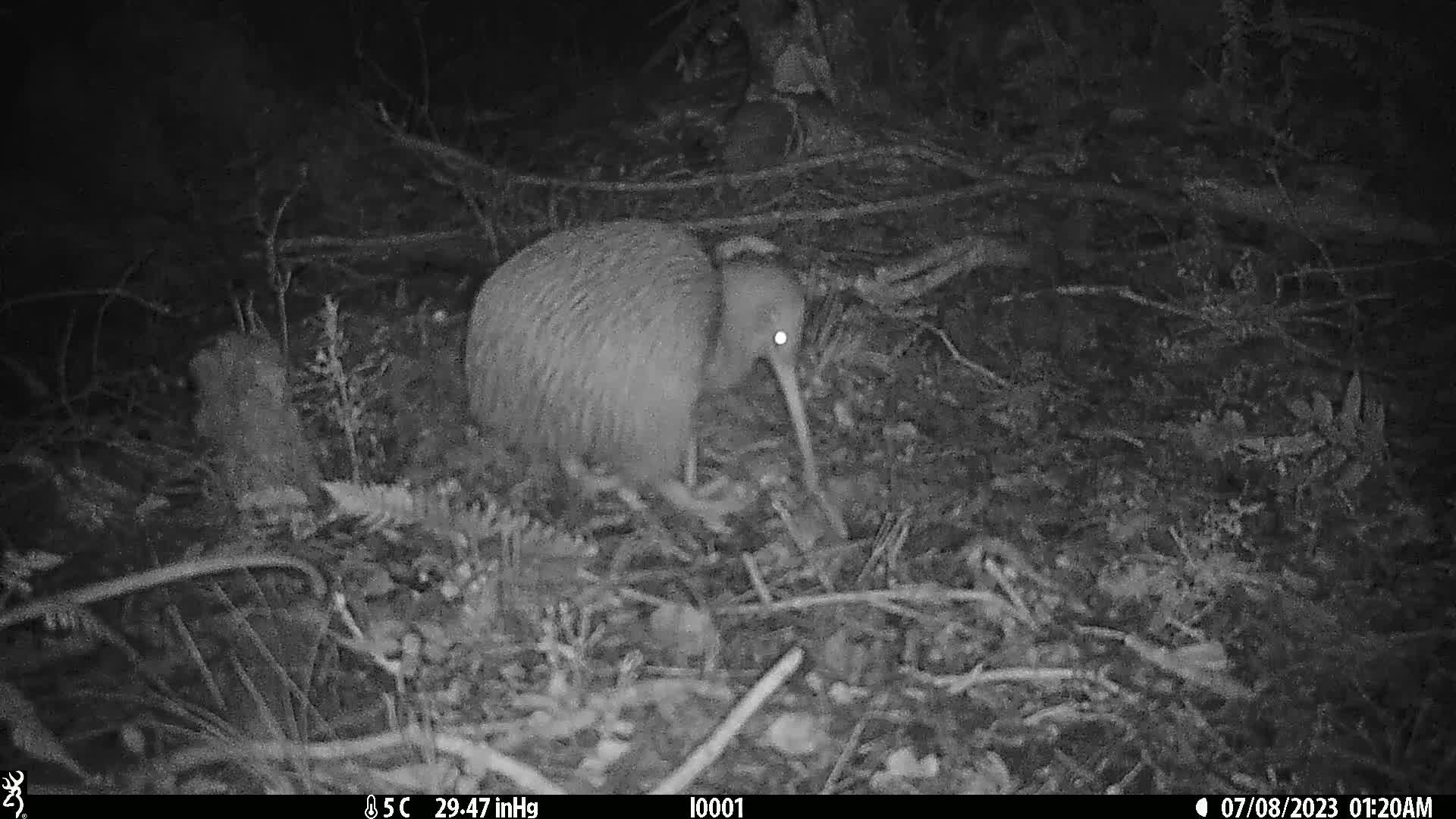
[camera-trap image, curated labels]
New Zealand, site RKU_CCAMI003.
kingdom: Animalia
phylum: Chordata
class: Aves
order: Apterygiformes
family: Apterygidae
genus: Apteryx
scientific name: Apteryx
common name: kiwi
Kiwi (Apteryx).